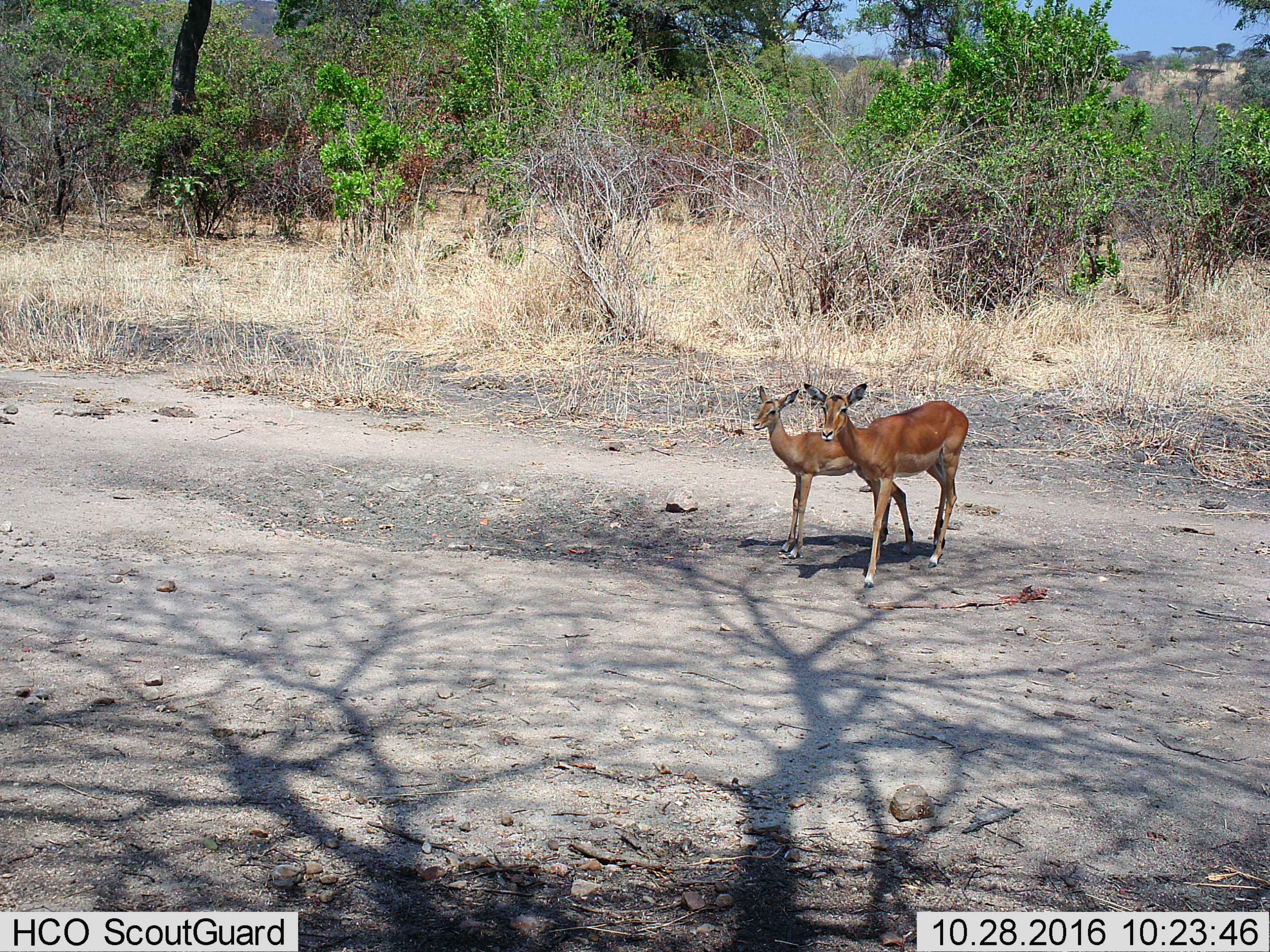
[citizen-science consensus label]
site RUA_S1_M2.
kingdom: Animalia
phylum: Chordata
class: Mammalia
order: Artiodactyla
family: Bovidae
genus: Aepyceros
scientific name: Aepyceros melampus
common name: impala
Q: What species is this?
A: Impala (Aepyceros melampus).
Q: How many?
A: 2.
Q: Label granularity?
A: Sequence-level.